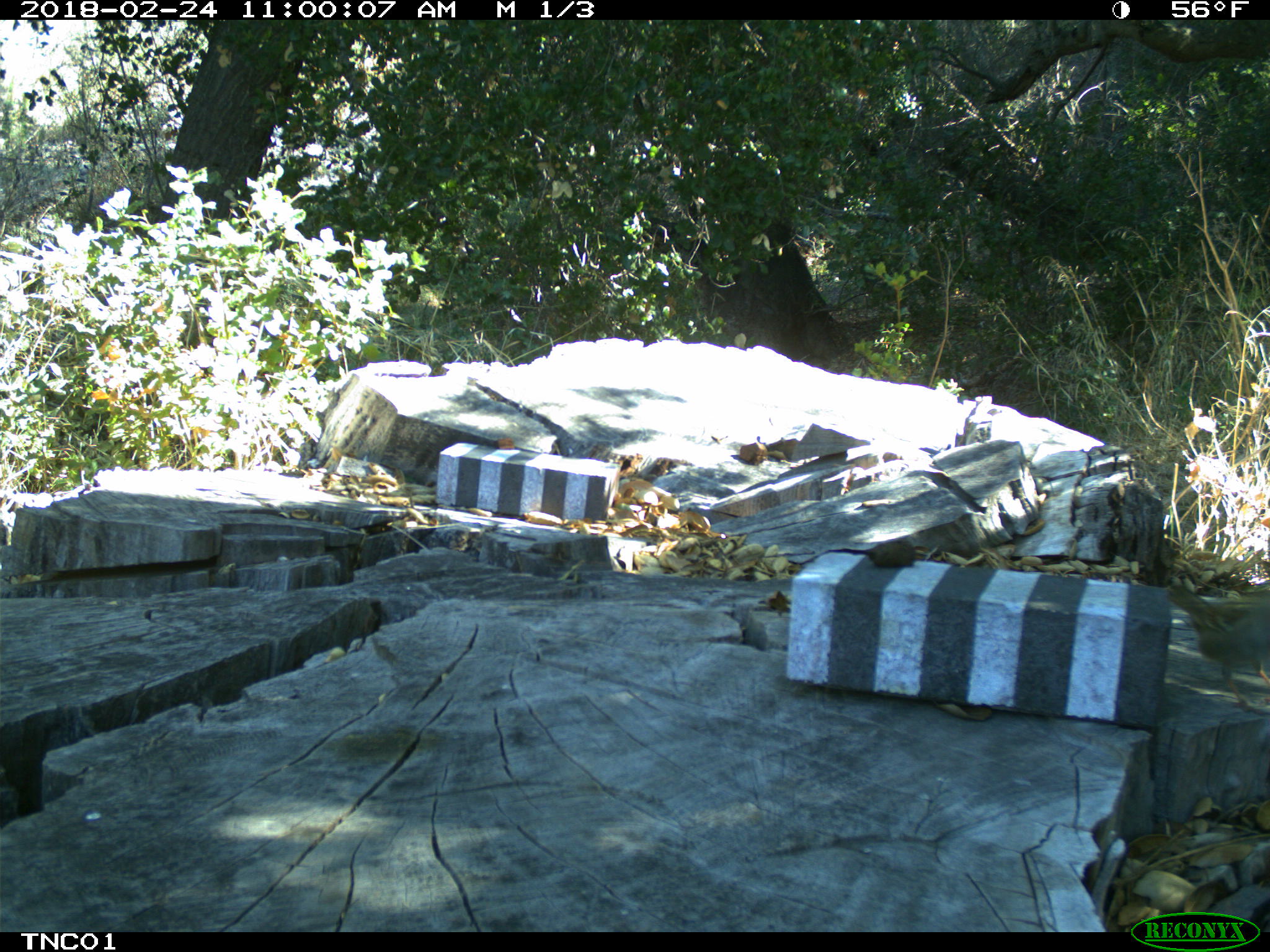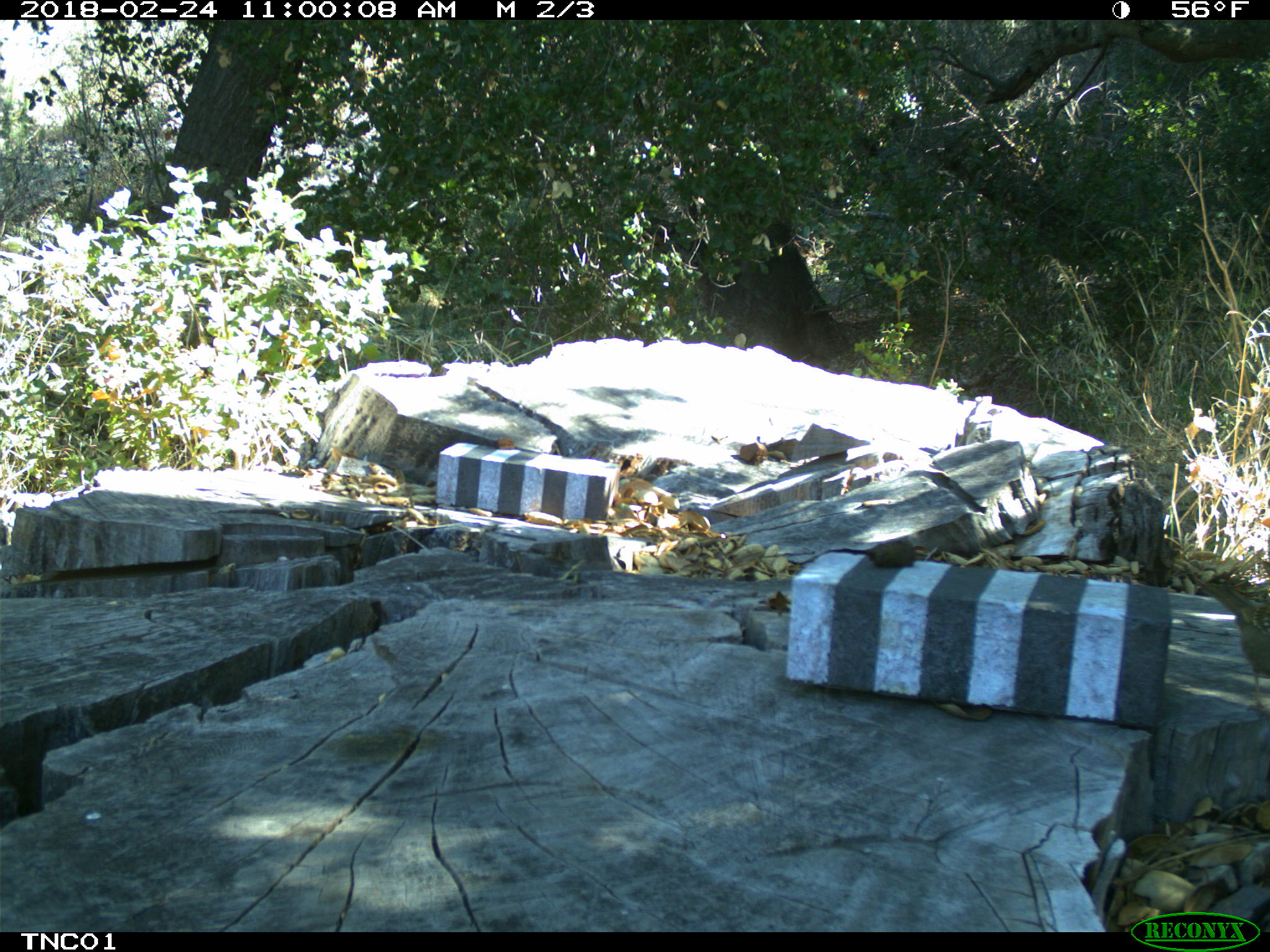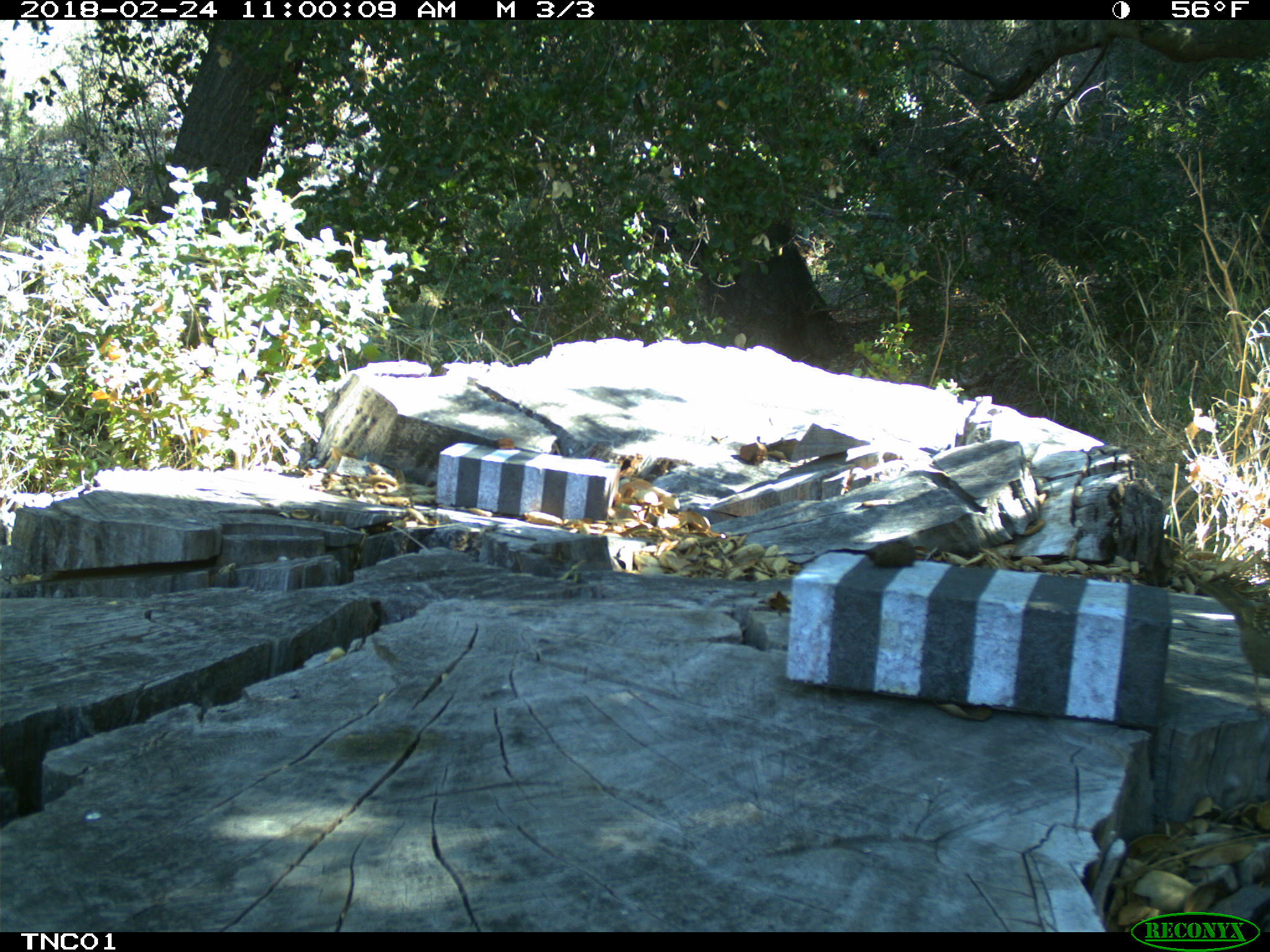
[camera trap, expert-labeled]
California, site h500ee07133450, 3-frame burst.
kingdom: Animalia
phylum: Chordata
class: Aves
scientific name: Aves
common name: bird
Bird (Aves).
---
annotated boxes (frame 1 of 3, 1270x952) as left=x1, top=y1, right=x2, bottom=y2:
bird: left=1166, top=584, right=1269, bottom=716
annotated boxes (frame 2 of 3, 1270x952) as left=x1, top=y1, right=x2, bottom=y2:
bird: left=1194, top=578, right=1269, bottom=721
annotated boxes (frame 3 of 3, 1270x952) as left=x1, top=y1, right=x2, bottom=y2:
bird: left=1196, top=577, right=1269, bottom=715